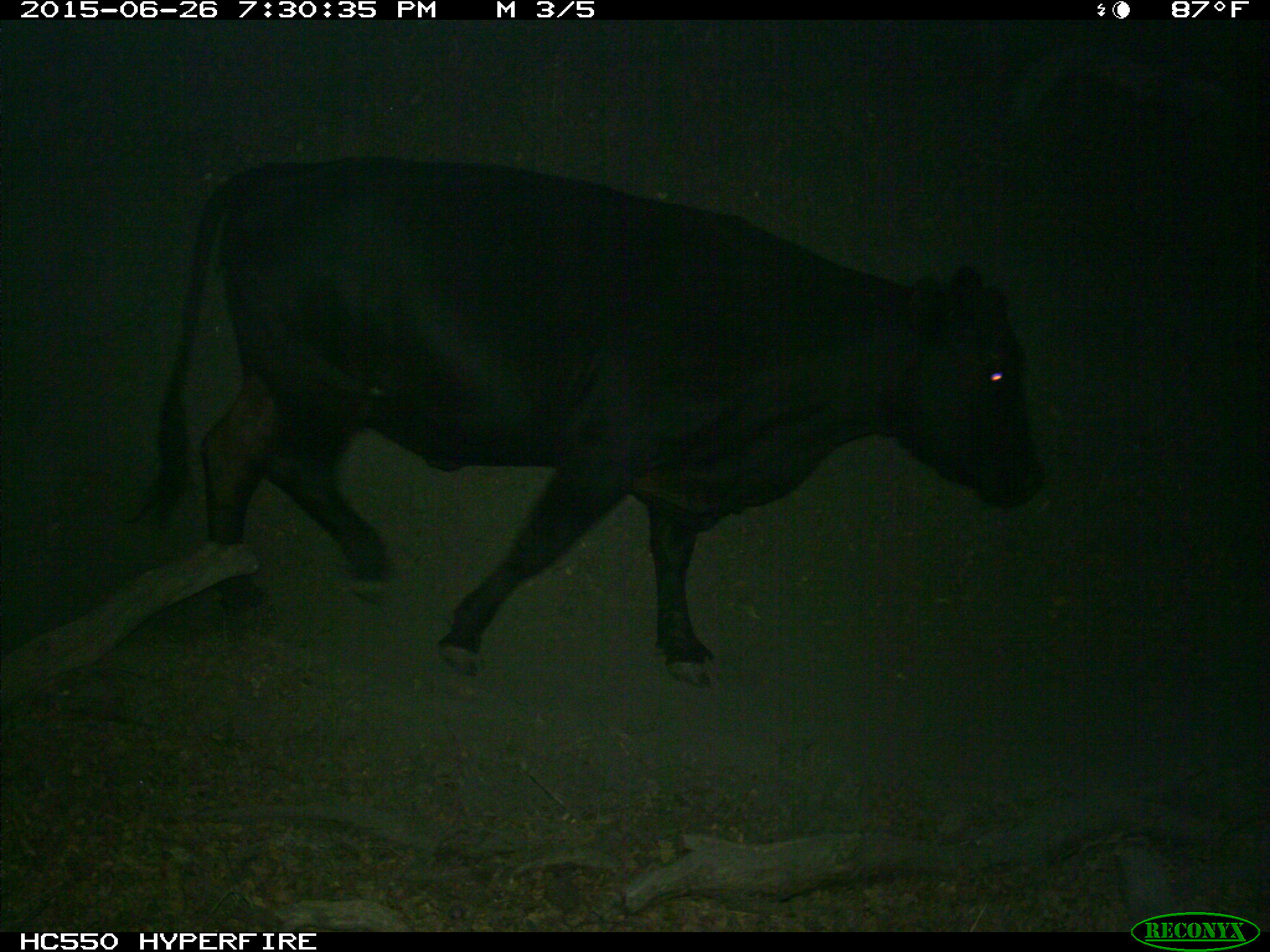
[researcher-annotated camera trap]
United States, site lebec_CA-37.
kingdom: Animalia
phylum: Chordata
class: Mammalia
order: Artiodactyla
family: Bovidae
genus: Bos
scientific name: Bos taurus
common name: domestic cow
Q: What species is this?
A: Bos taurus (domestic cow).